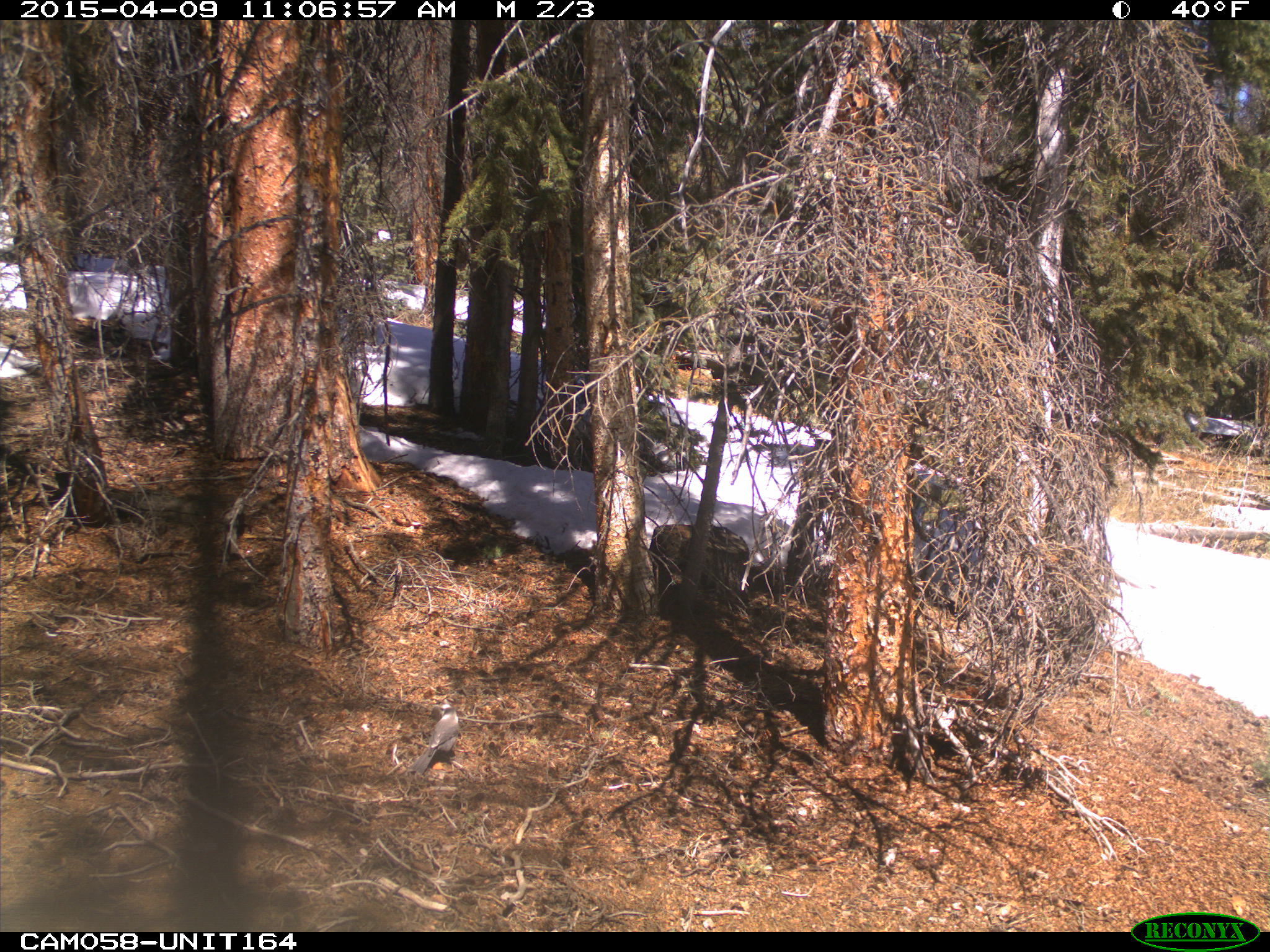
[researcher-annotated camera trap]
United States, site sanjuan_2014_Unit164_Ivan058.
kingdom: Animalia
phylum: Chordata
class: Aves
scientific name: Aves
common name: birds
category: unidentified bird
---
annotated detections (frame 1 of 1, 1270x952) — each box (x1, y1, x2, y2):
animal: (407, 706, 460, 777)